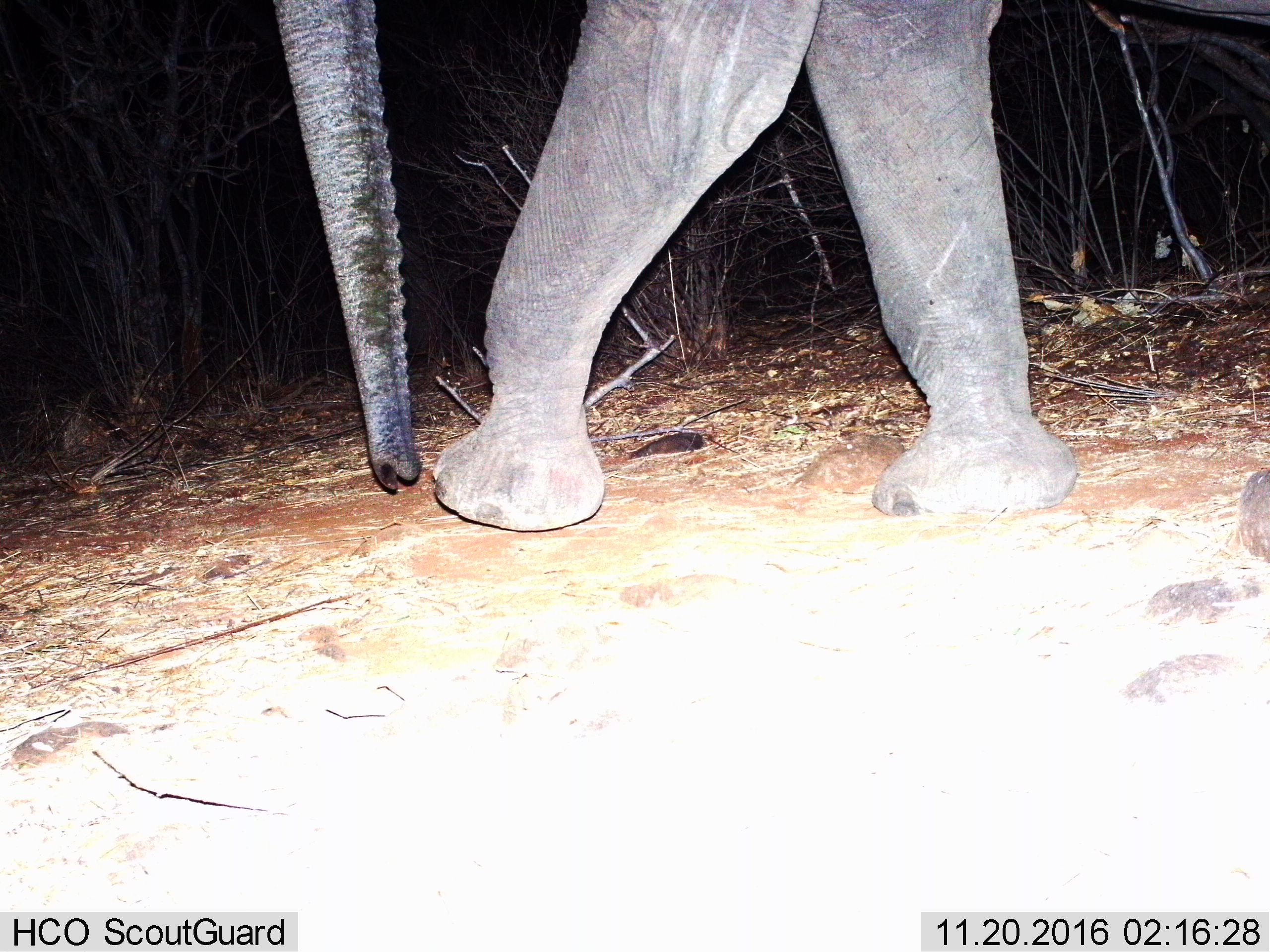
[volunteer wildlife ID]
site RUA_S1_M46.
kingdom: Animalia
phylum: Chordata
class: Mammalia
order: Proboscidea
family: Elephantidae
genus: Loxodonta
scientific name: Loxodonta africana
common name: african bush elephant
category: elephant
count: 1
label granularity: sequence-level